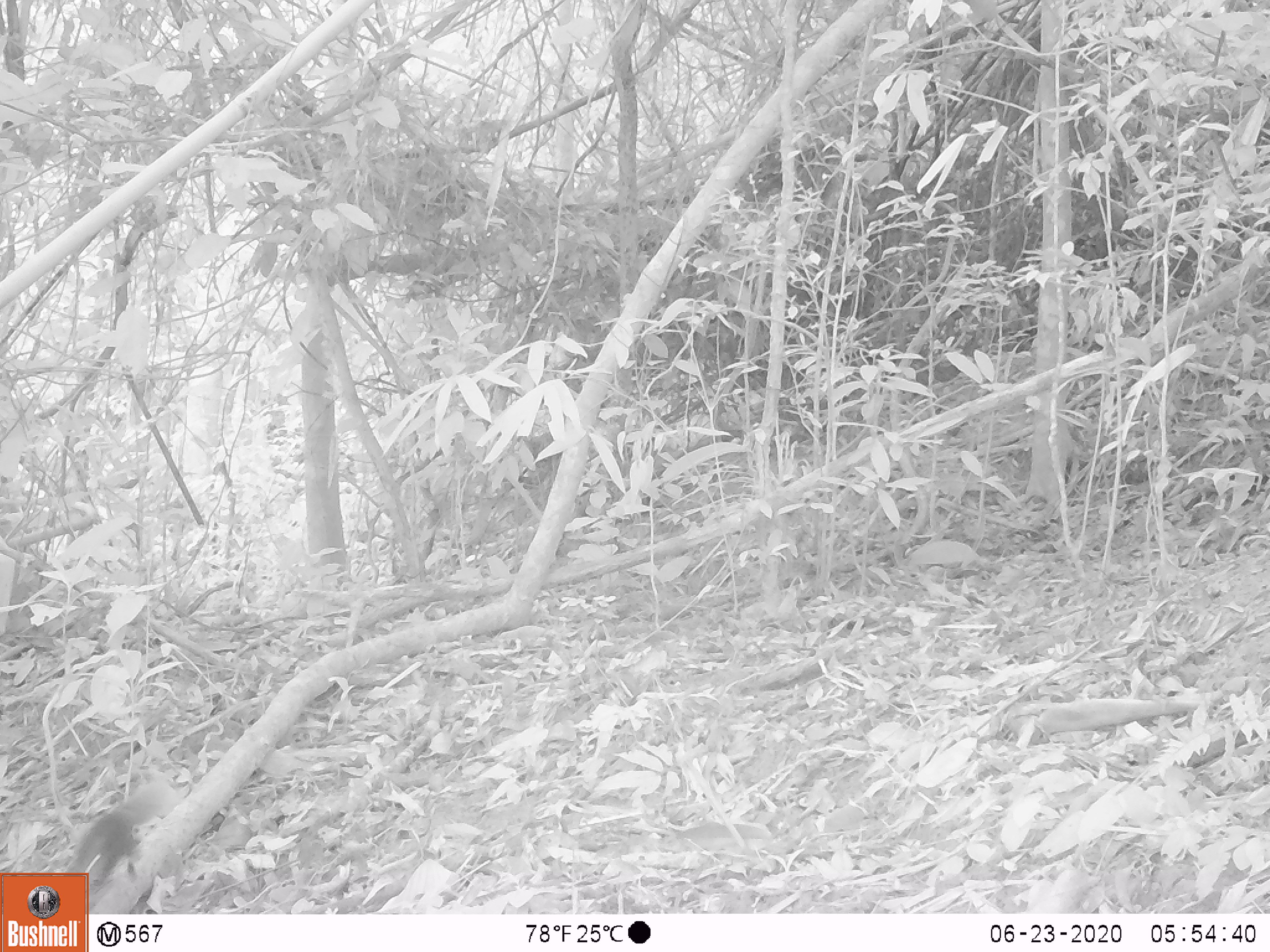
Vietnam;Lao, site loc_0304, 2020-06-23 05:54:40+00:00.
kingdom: Animalia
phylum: Chordata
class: Mammalia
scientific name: Mammalia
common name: mammal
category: unidentified small mammal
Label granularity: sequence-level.